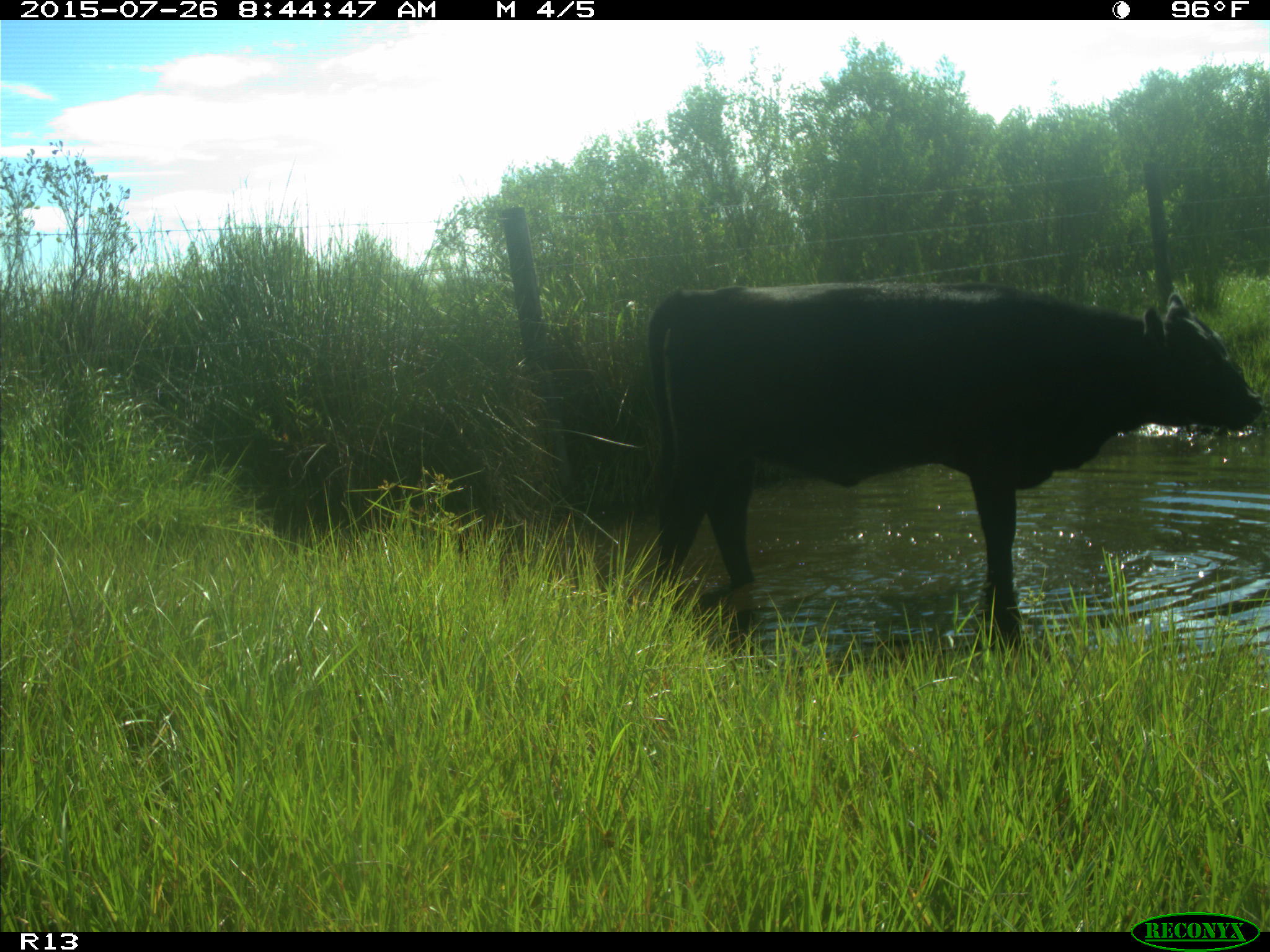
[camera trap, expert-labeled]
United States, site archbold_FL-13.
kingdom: Animalia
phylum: Chordata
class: Mammalia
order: Artiodactyla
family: Bovidae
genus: Bos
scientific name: Bos taurus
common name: domestic cow